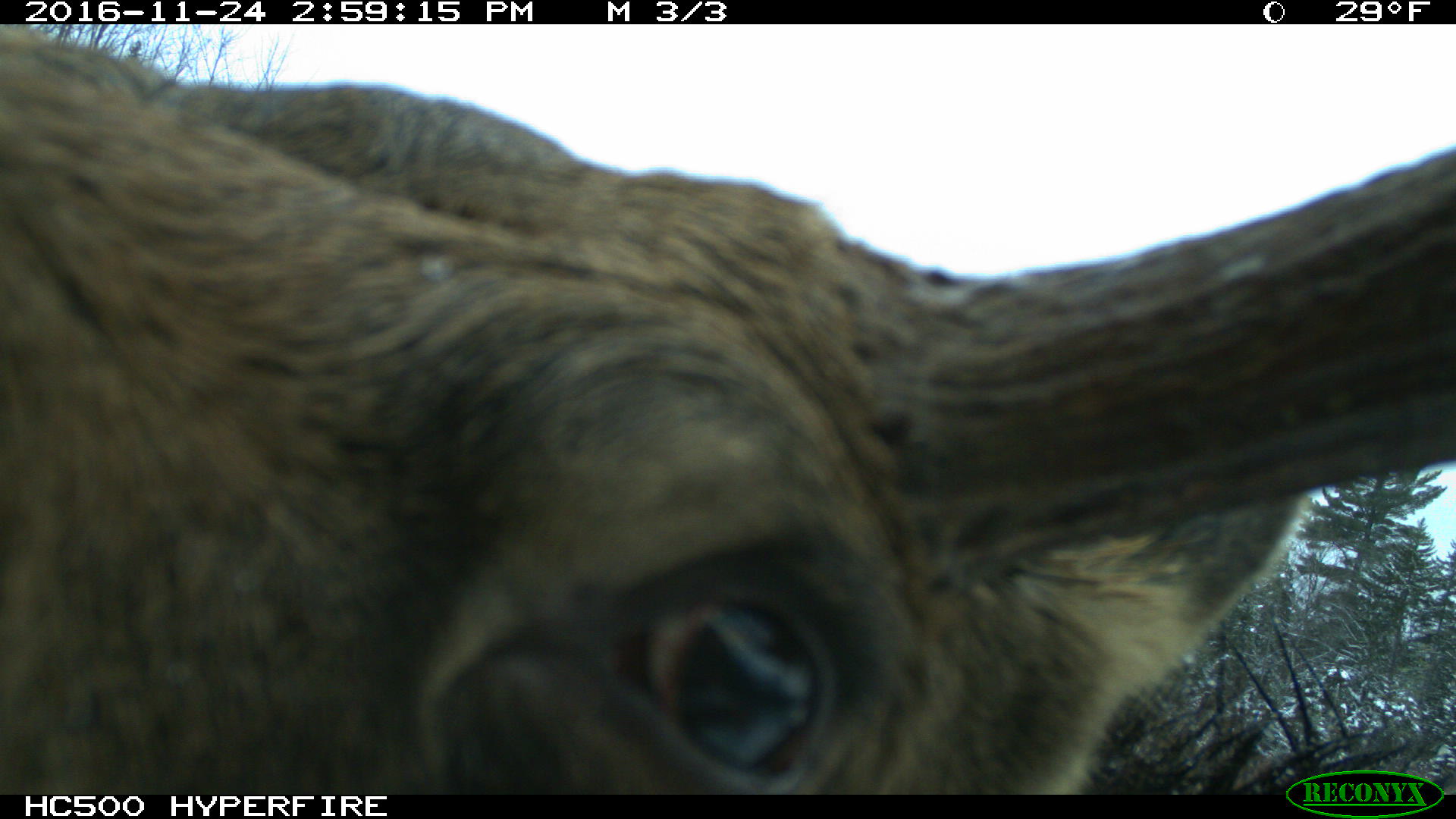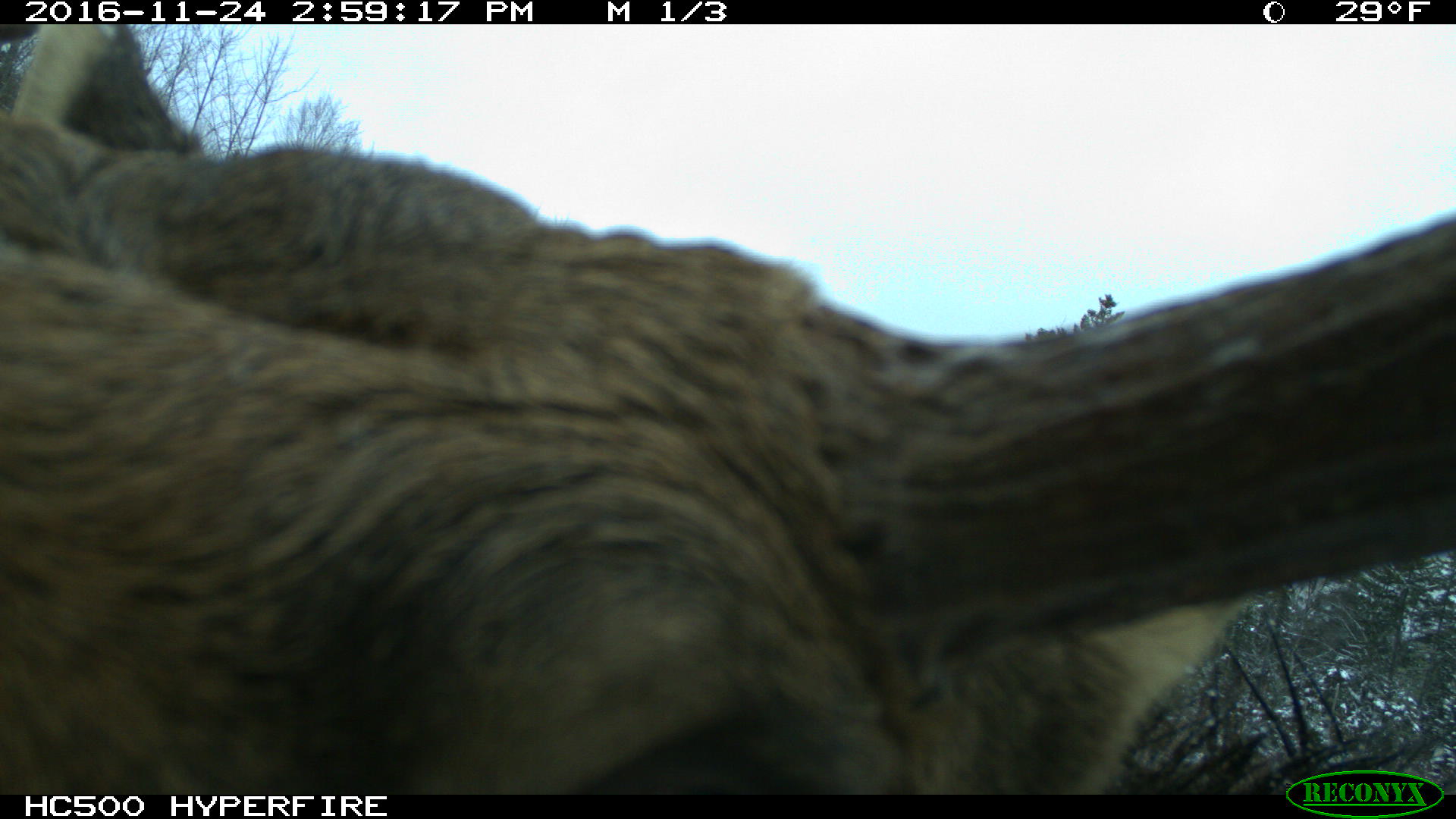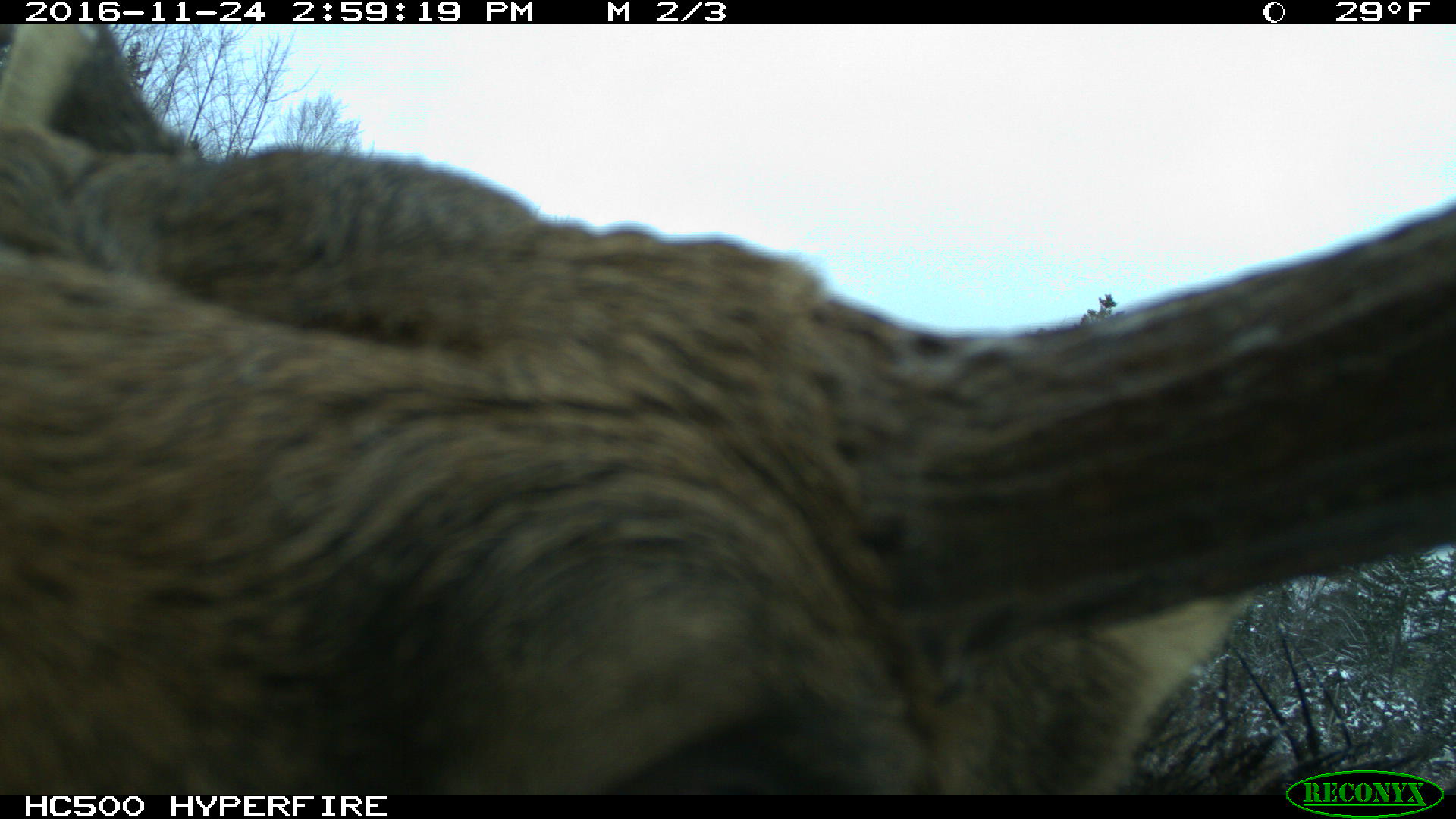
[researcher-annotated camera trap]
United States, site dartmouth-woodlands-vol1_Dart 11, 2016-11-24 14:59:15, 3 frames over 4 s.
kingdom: Animalia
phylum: Chordata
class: Mammalia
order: Artiodactyla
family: Cervidae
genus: Alces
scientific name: Alces alces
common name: moose